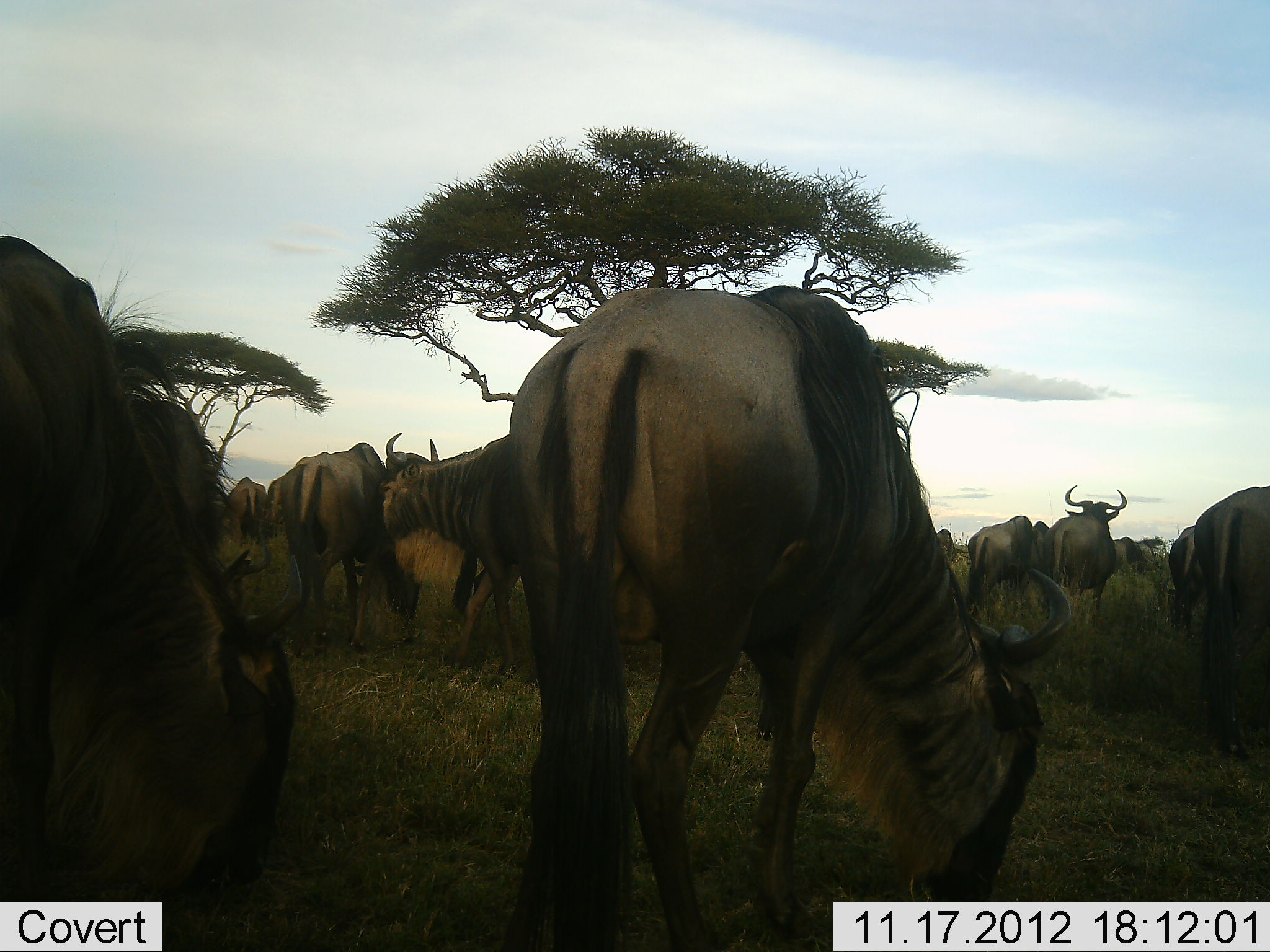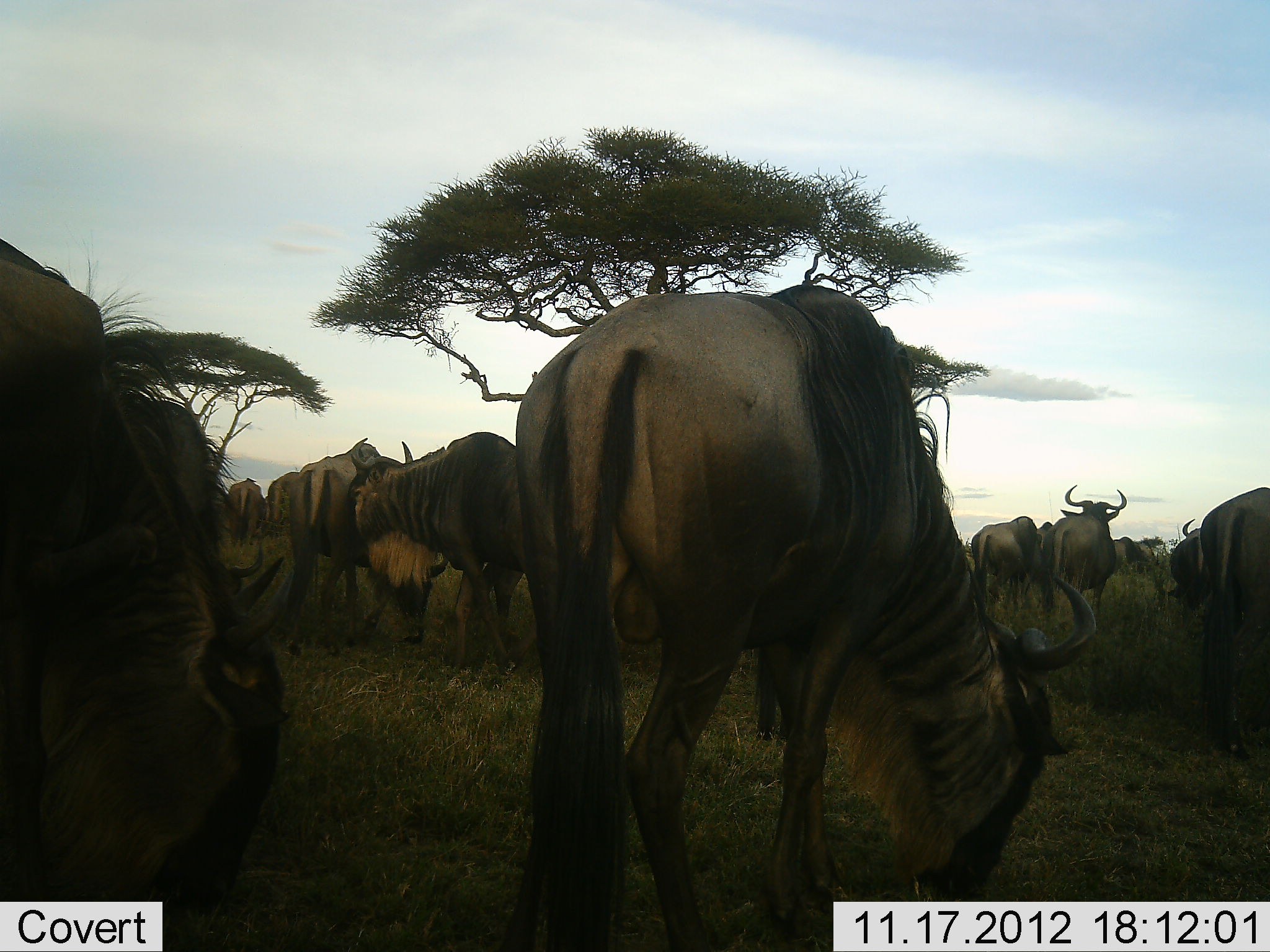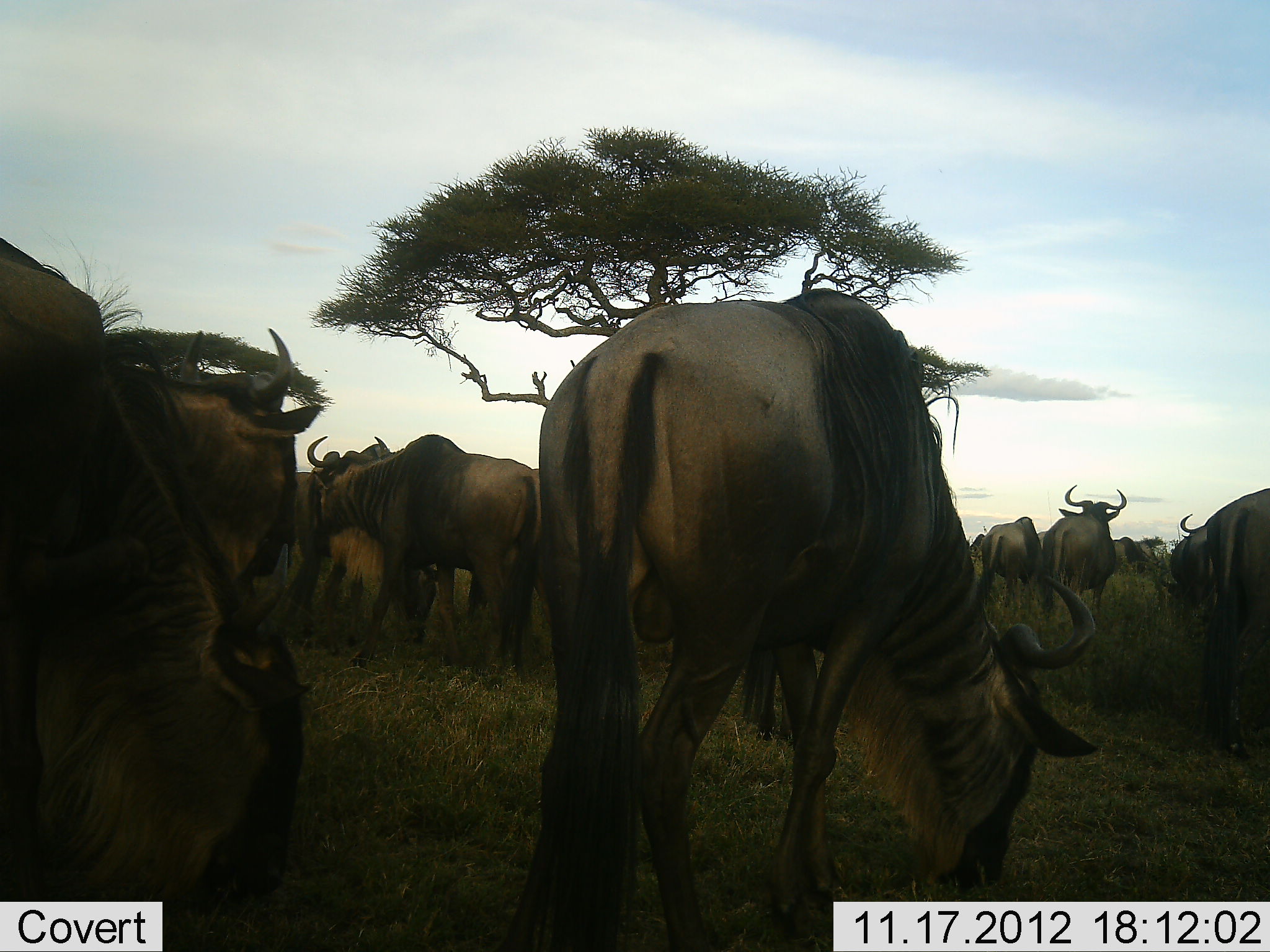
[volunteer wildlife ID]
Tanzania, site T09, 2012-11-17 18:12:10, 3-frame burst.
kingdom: Animalia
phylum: Chordata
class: Mammalia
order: Artiodactyla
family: Bovidae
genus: Connochaetes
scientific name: Connochaetes taurinus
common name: blue wildebeest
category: wildebeest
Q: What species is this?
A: Wildebeest (blue wildebeest) (Connochaetes taurinus).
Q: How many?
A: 11-50.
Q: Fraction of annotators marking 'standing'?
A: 70%.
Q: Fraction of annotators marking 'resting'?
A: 10%.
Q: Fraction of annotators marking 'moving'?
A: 30%.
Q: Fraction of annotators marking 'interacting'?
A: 0%.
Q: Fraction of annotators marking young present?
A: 0%.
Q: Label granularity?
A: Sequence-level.